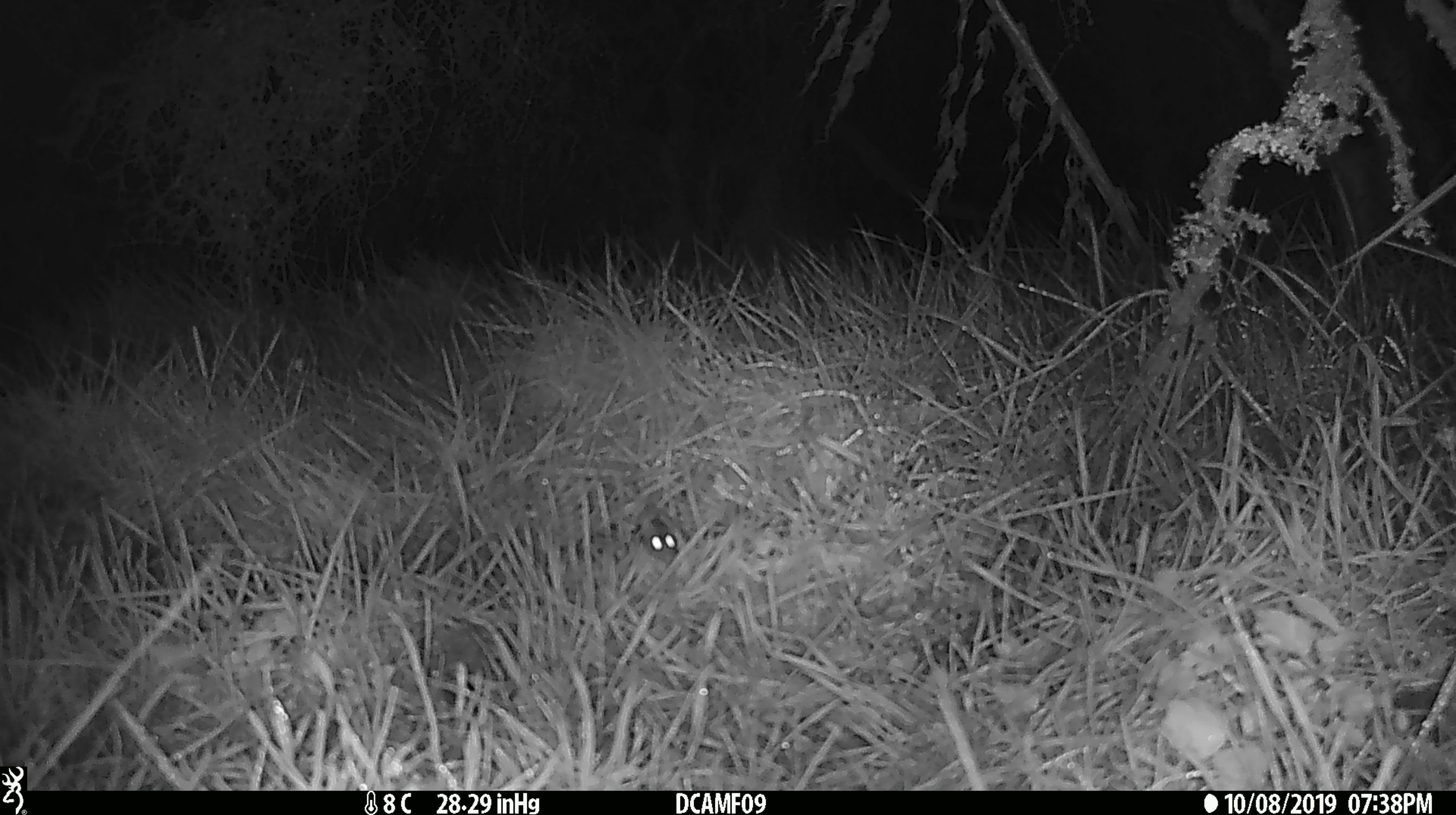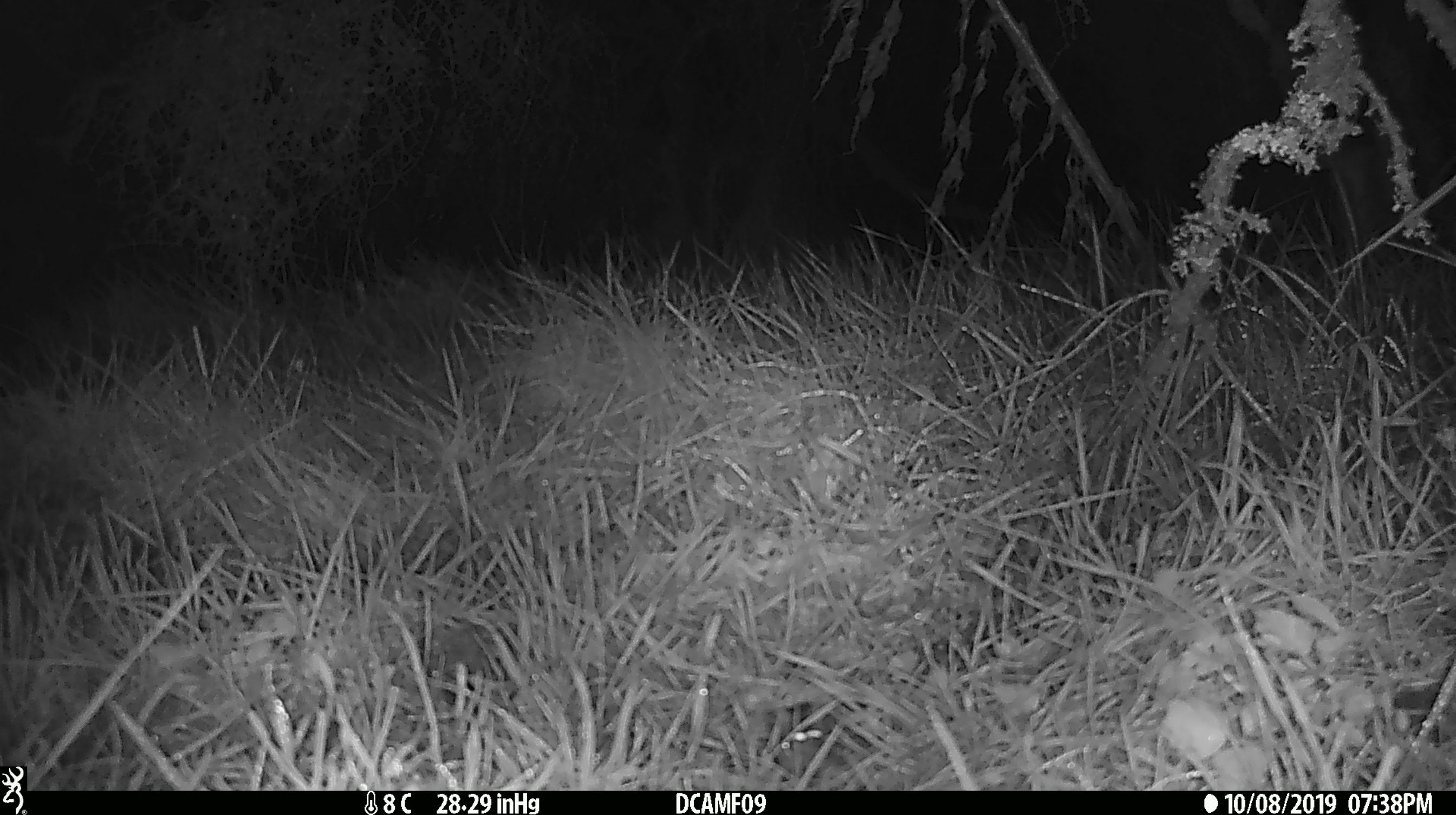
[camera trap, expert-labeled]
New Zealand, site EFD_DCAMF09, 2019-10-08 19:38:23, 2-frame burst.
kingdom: Animalia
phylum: Chordata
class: Mammalia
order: Rodentia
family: Muridae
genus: Mus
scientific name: Mus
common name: mouse